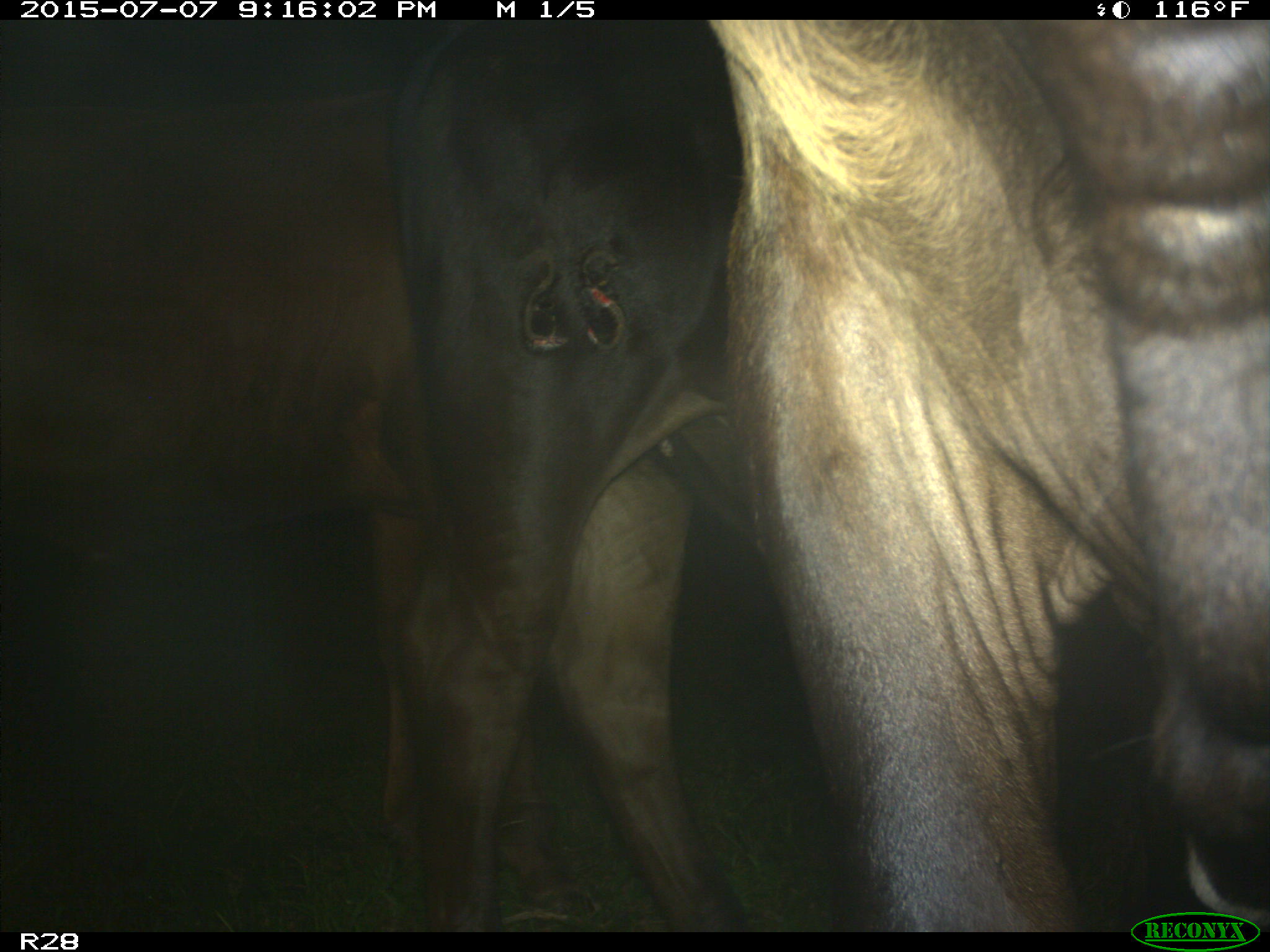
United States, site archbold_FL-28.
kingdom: Animalia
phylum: Chordata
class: Mammalia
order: Artiodactyla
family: Bovidae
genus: Bos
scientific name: Bos taurus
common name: domestic cow